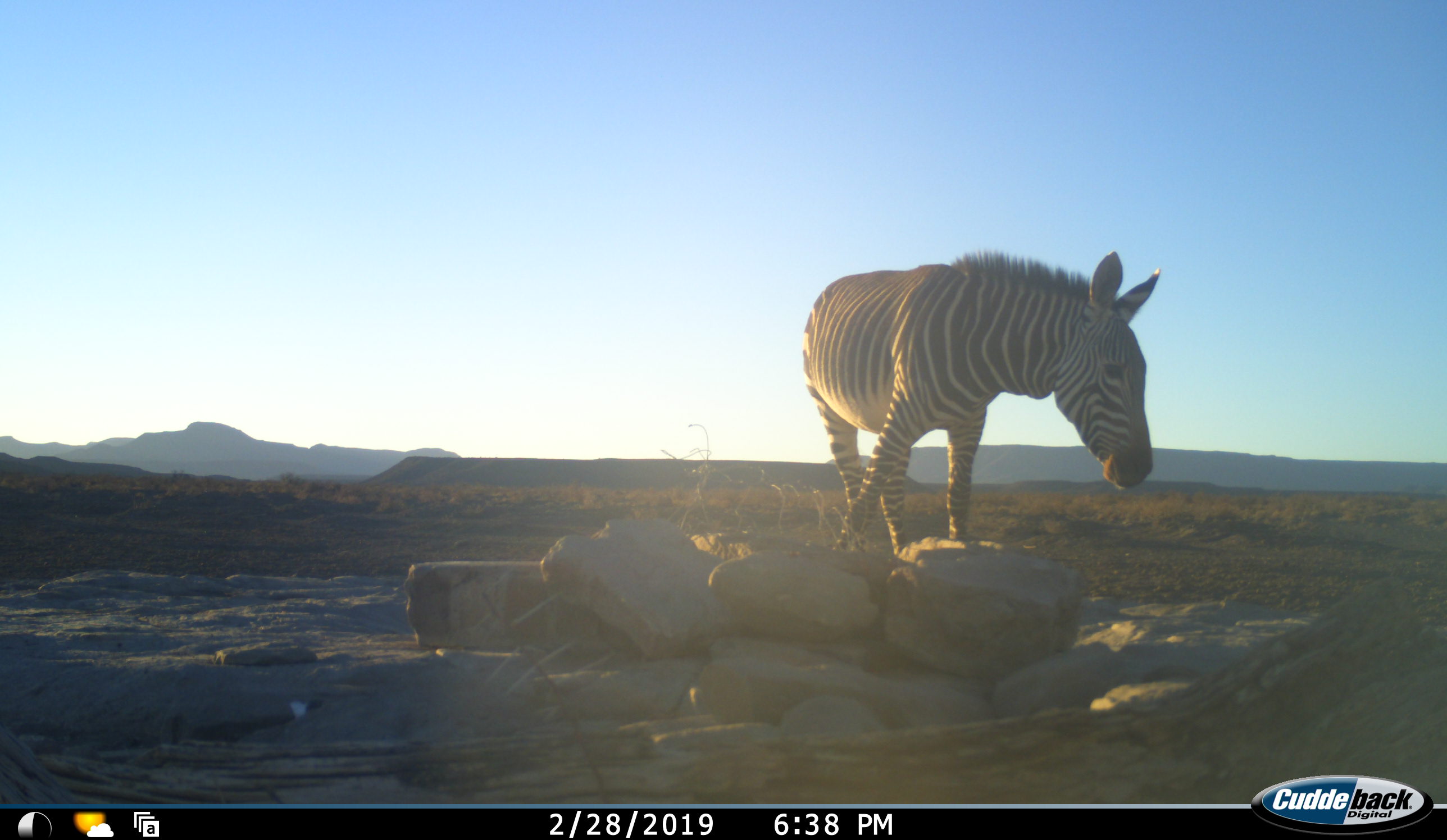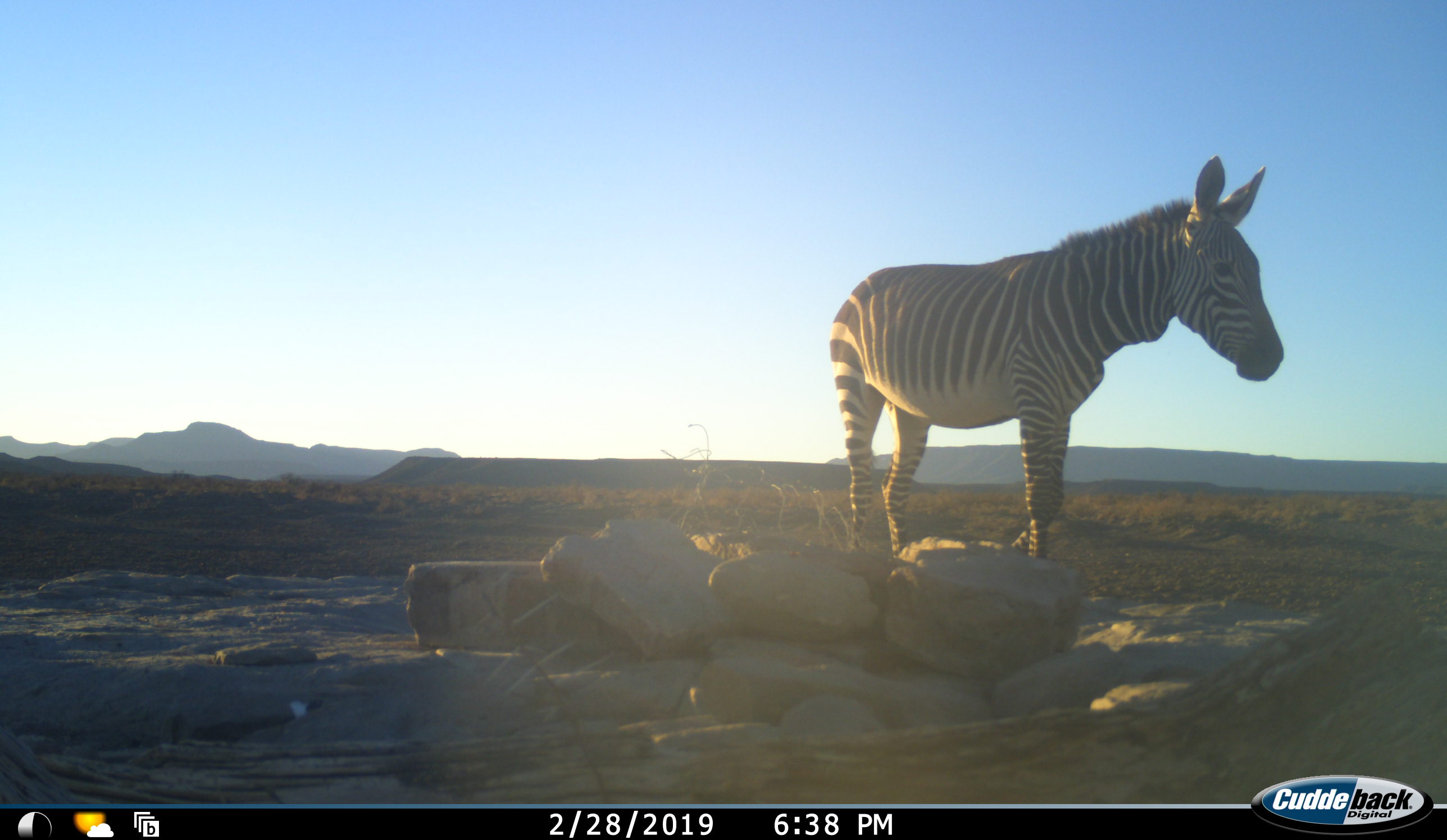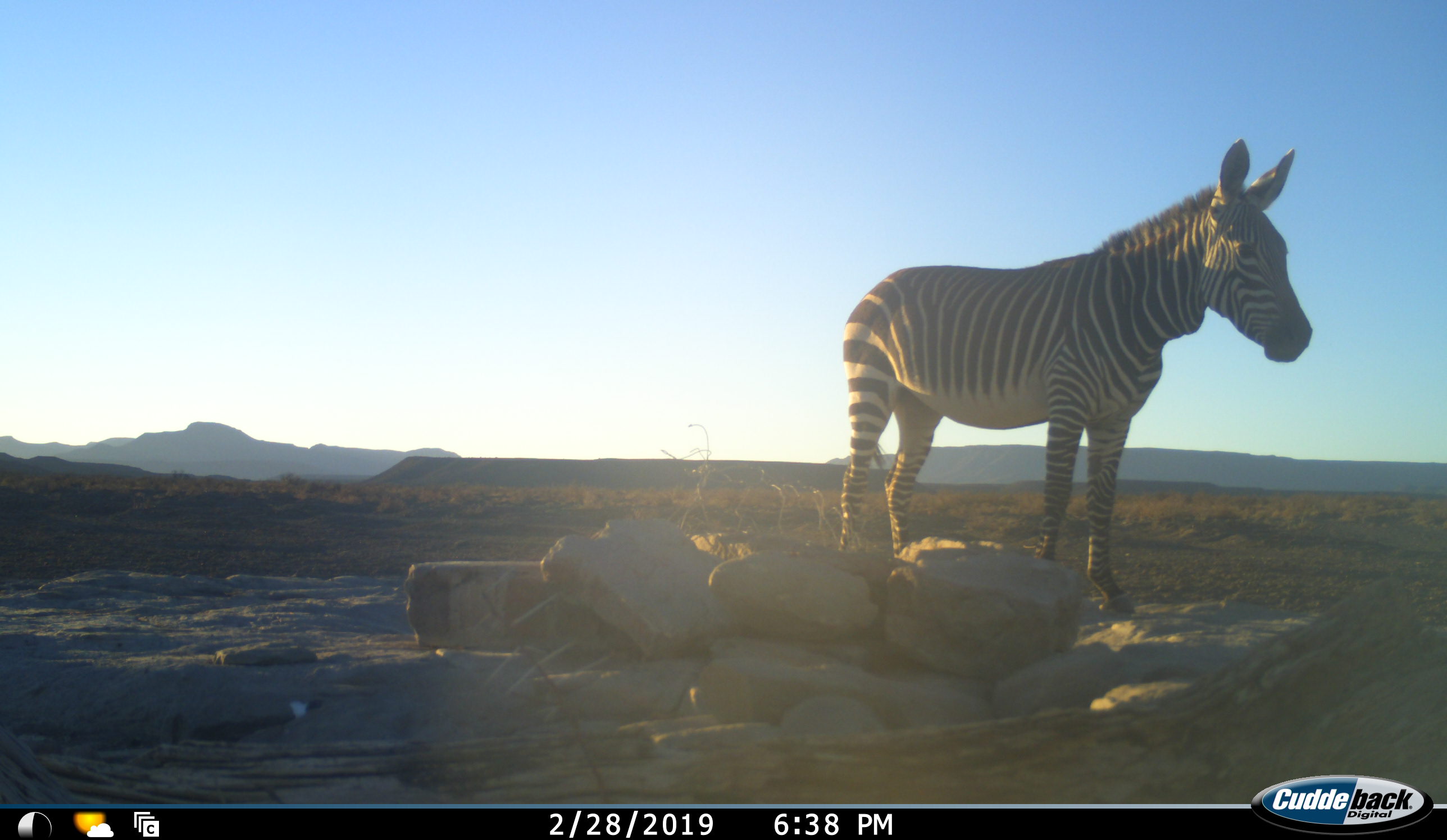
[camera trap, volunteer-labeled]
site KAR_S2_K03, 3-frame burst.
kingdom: Animalia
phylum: Chordata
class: Mammalia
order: Perissodactyla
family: Equidae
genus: Equus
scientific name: Equus zebra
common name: mountain zebra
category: zebramountain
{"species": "zebramountain (mountain zebra) (Equus zebra)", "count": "1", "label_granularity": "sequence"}